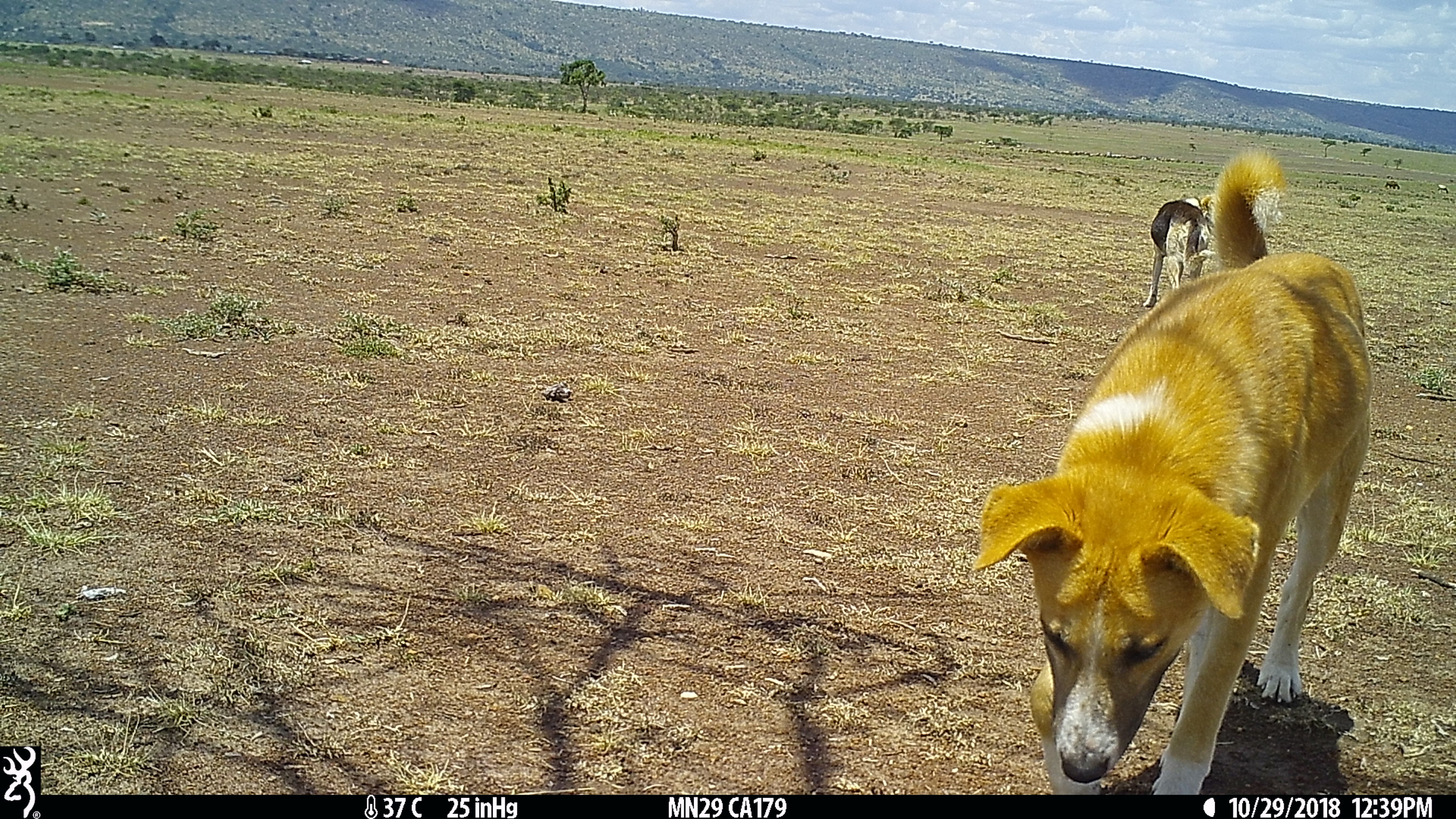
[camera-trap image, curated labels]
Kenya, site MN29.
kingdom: Animalia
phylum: Chordata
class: Mammalia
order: Carnivora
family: Canidae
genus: Canis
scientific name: Canis familiaris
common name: domestic dog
Domestic dog (Canis familiaris).